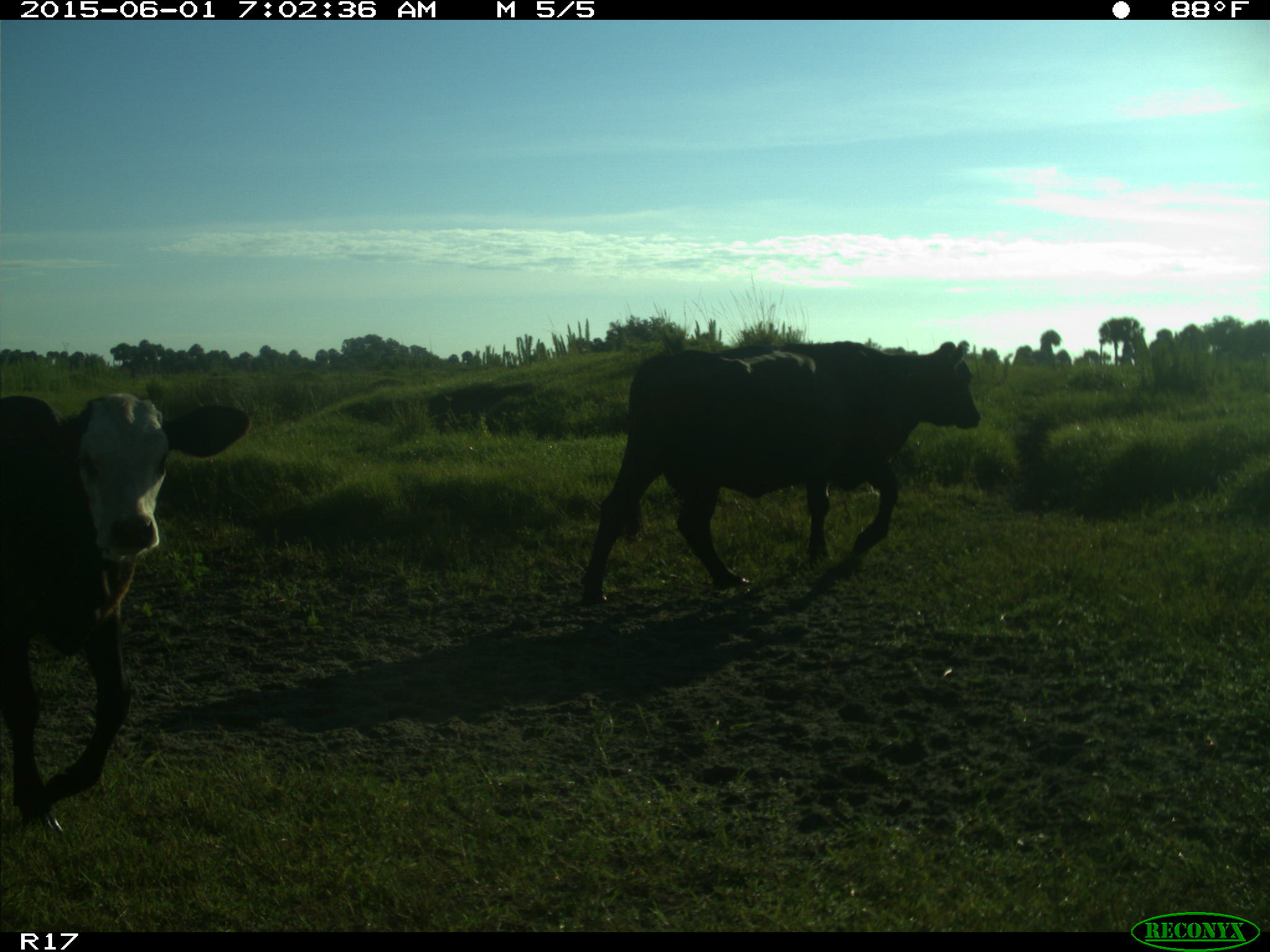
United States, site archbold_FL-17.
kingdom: Animalia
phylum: Chordata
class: Mammalia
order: Artiodactyla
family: Bovidae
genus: Bos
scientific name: Bos taurus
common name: domestic cow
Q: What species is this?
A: Bos taurus (domestic cow).